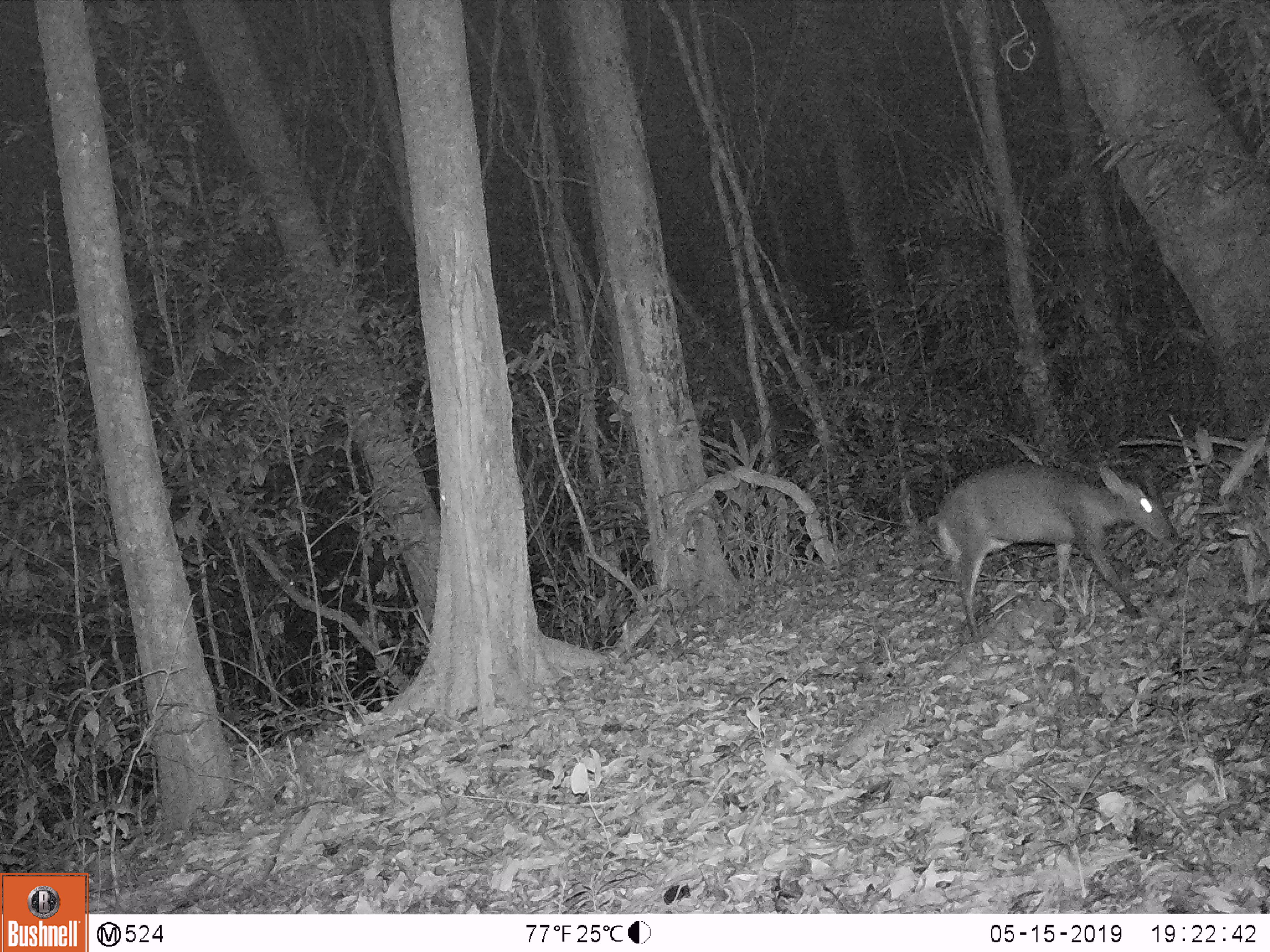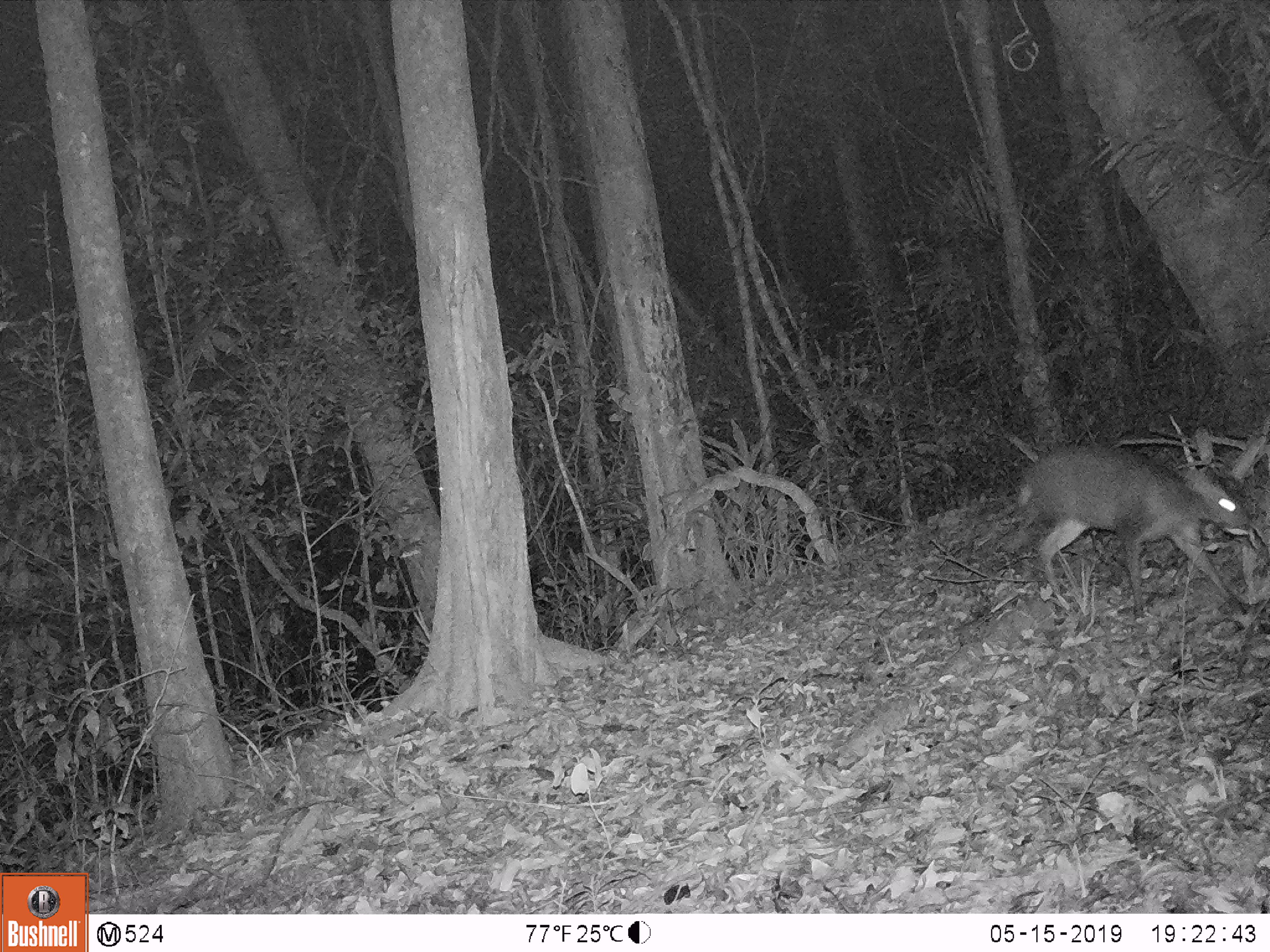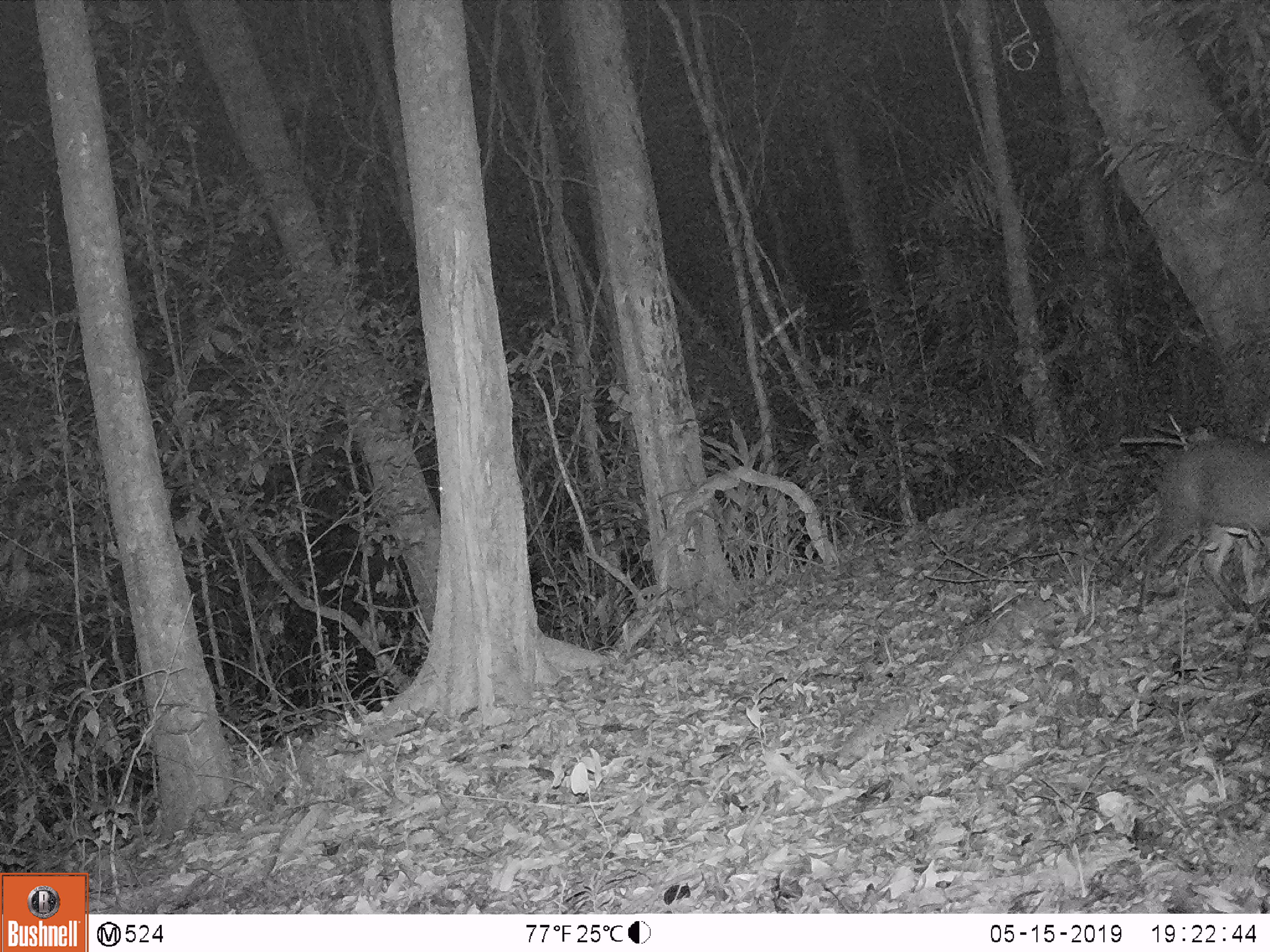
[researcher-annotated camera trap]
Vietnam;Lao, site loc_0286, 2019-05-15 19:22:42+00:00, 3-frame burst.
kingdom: Animalia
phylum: Chordata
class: Mammalia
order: Artiodactyla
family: Cervidae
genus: Muntiacus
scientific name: Muntiacus rooseveltorum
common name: roosevelt's muntjac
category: roosevelts muntjac group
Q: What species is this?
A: Roosevelts muntjac group (roosevelt's muntjac) (Muntiacus rooseveltorum).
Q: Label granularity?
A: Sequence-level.